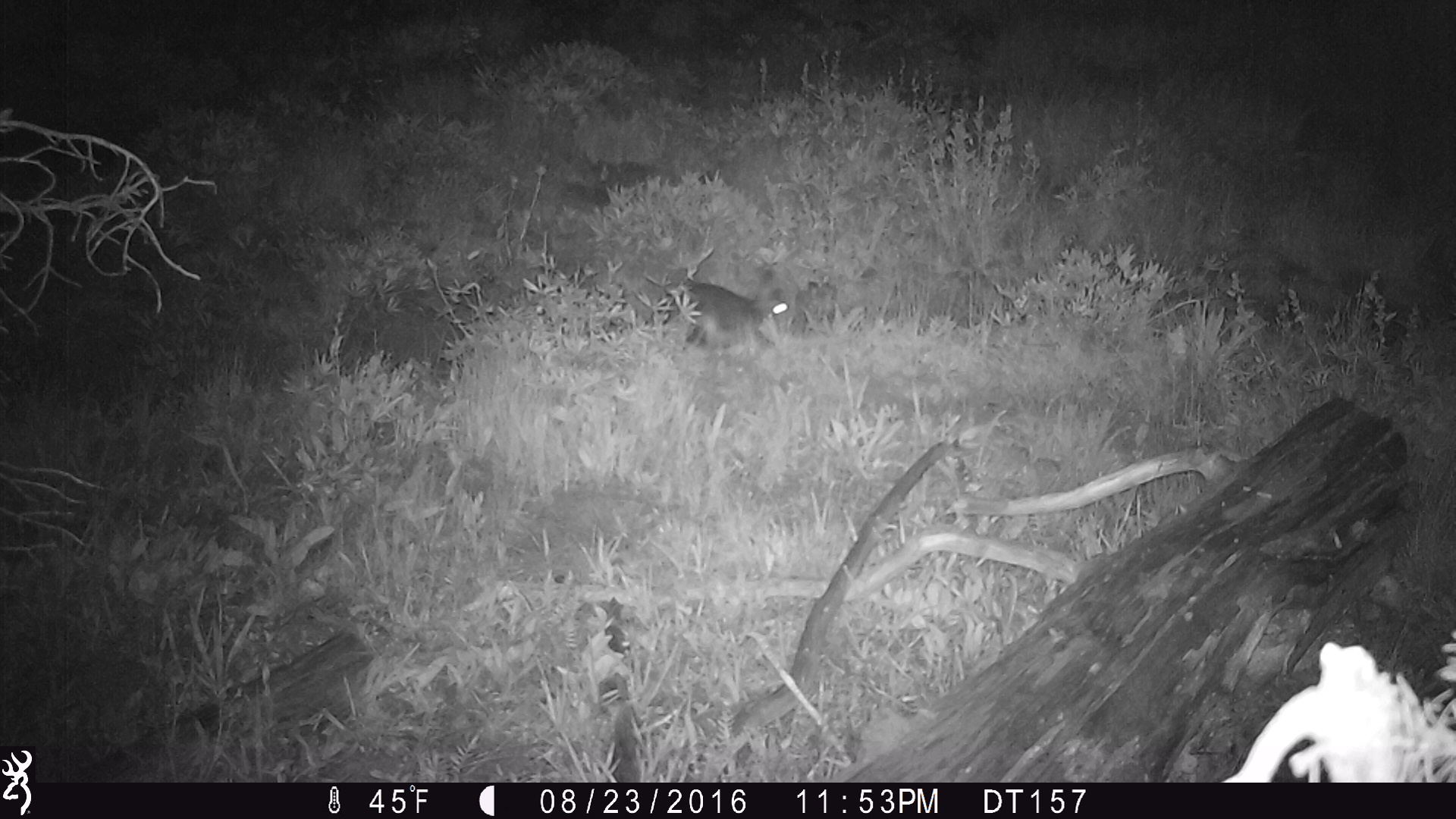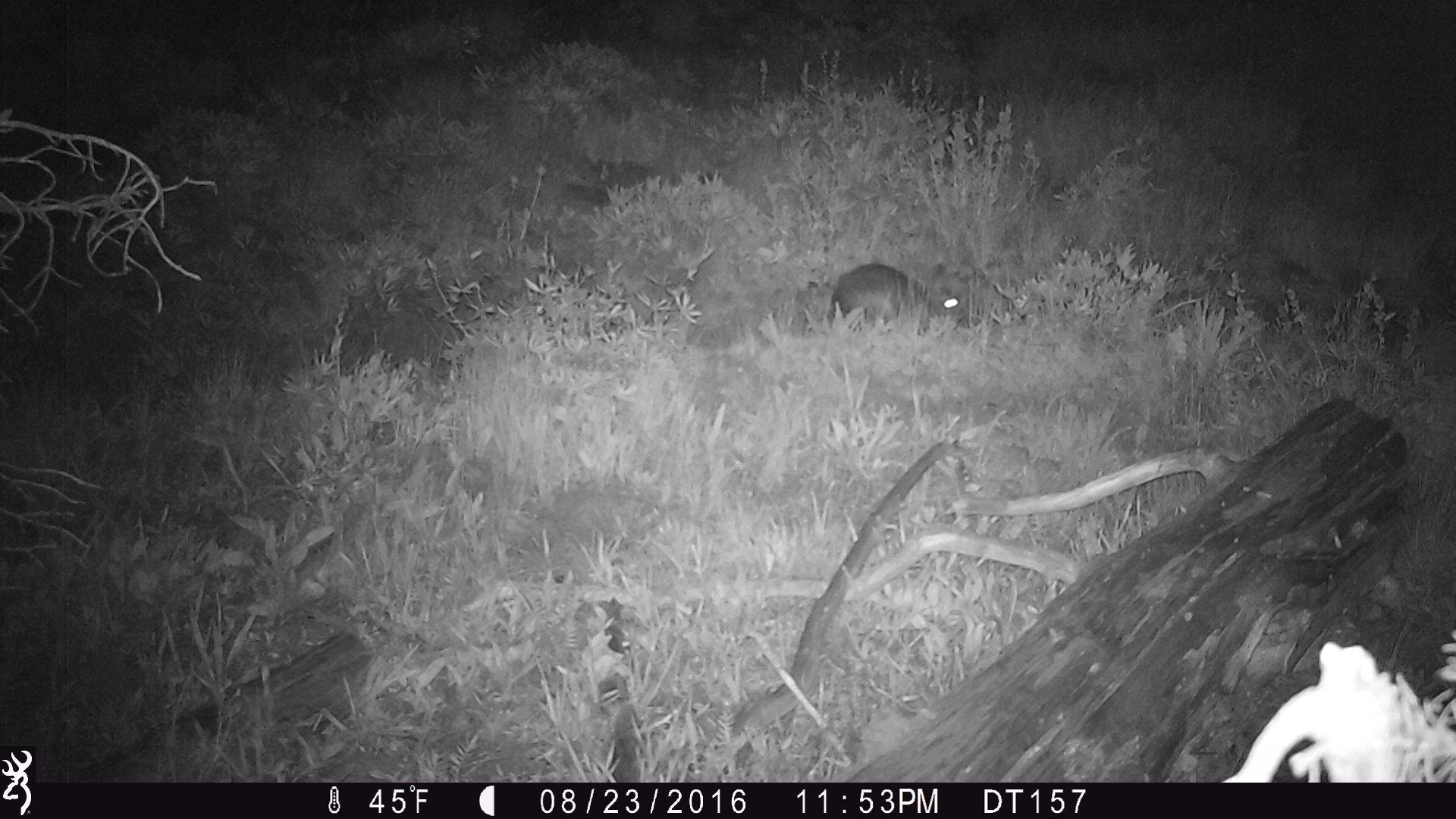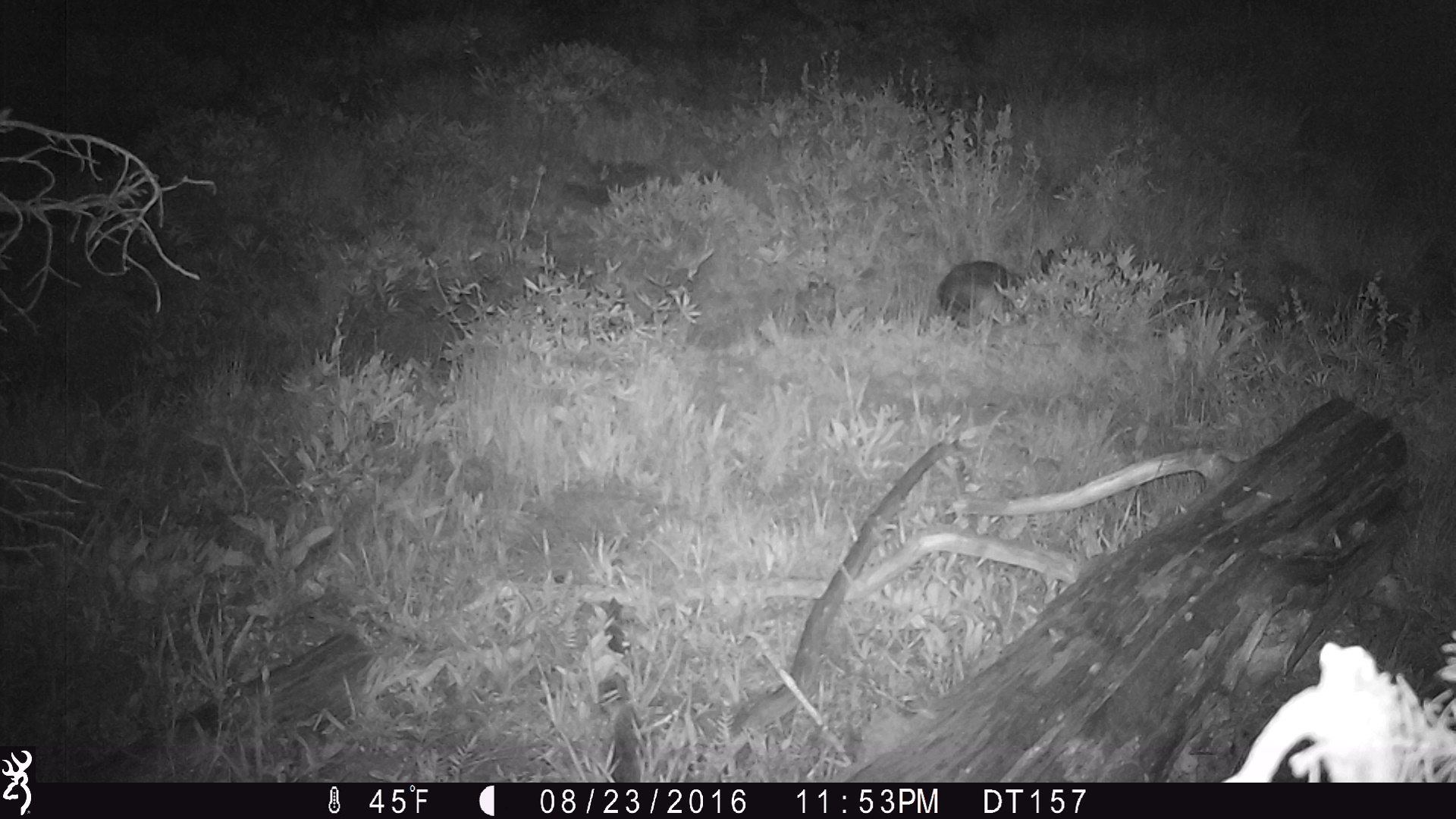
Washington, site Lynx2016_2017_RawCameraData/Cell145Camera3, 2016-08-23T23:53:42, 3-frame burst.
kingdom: Animalia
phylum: Chordata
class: Mammalia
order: Lagomorpha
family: Leporidae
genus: Lepus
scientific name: Lepus americanus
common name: snowshoe hare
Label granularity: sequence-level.